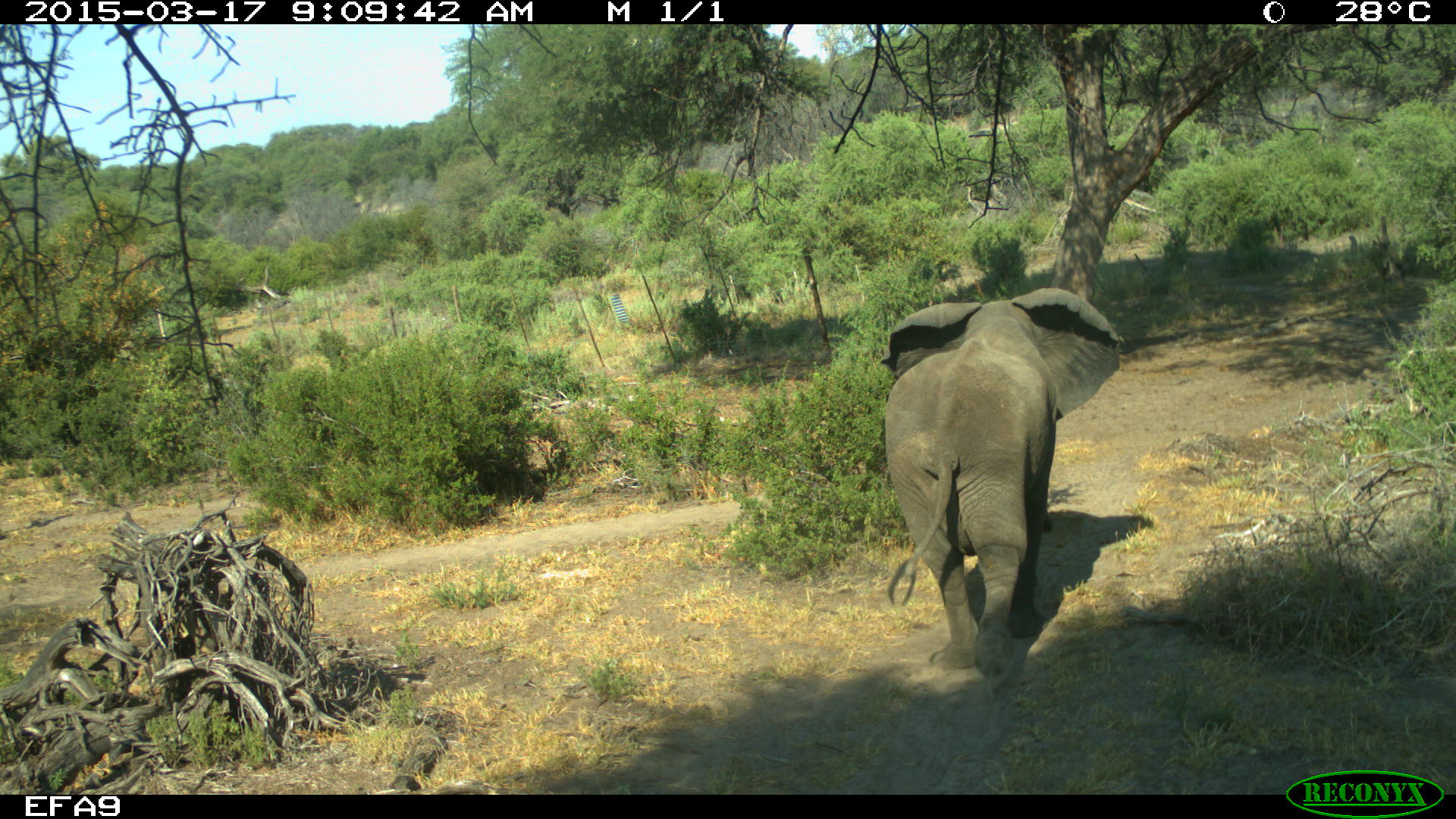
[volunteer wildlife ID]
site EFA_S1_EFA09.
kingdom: Animalia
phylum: Chordata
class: Mammalia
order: Proboscidea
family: Elephantidae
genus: Loxodonta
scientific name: Loxodonta africana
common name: african bush elephant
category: elephant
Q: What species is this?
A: Elephant (african bush elephant) (Loxodonta africana).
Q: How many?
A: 1.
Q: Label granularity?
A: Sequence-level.